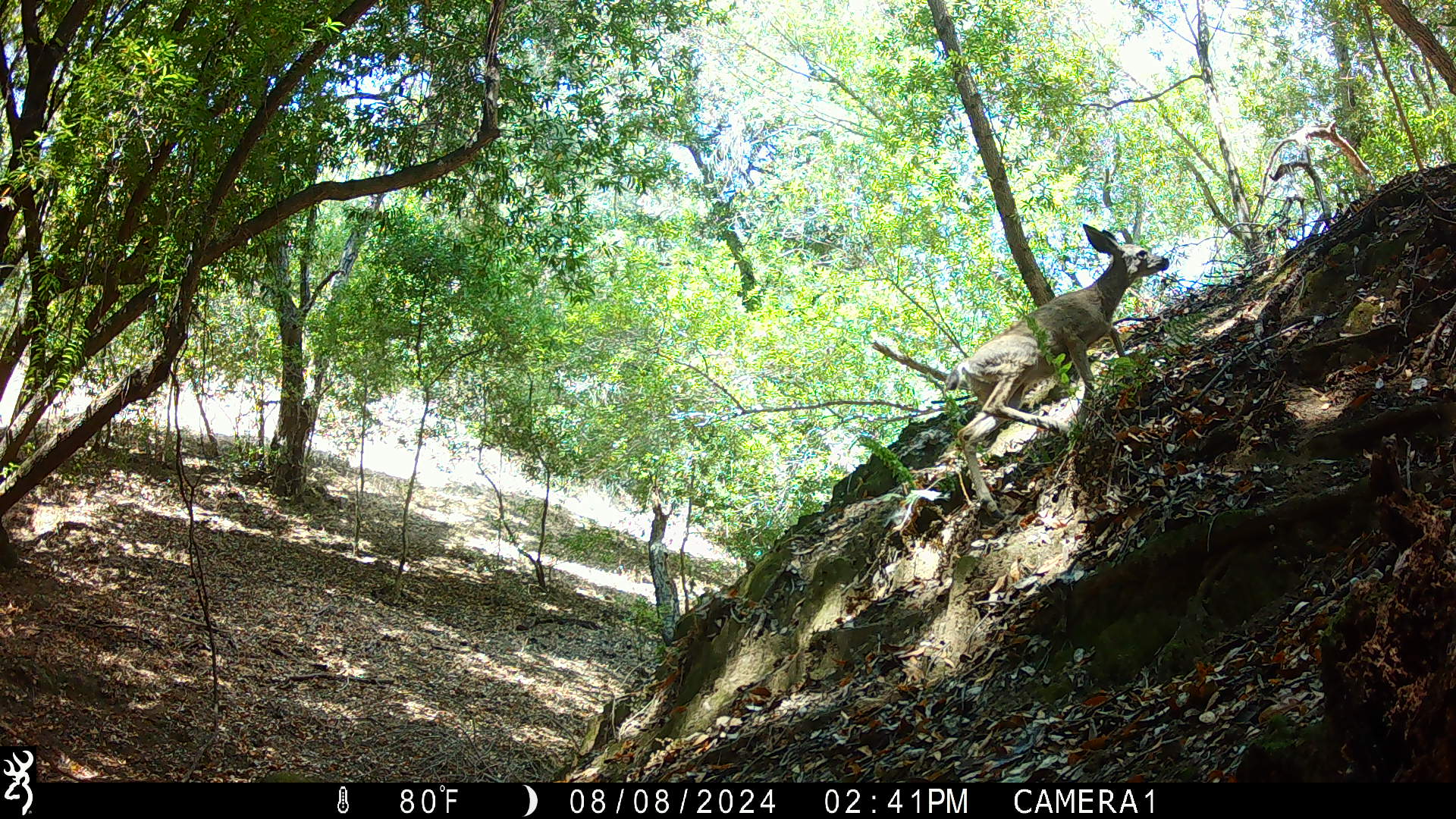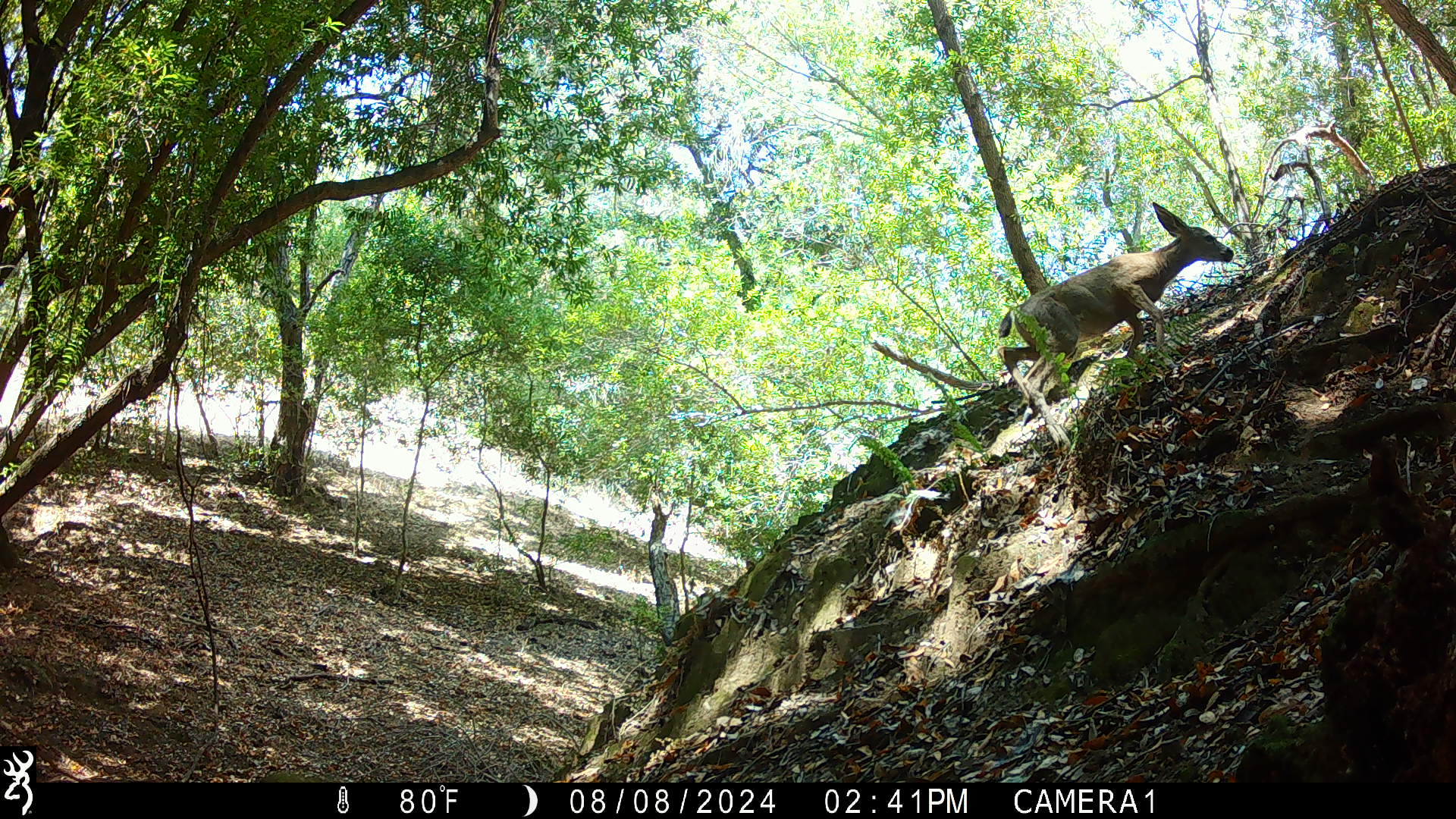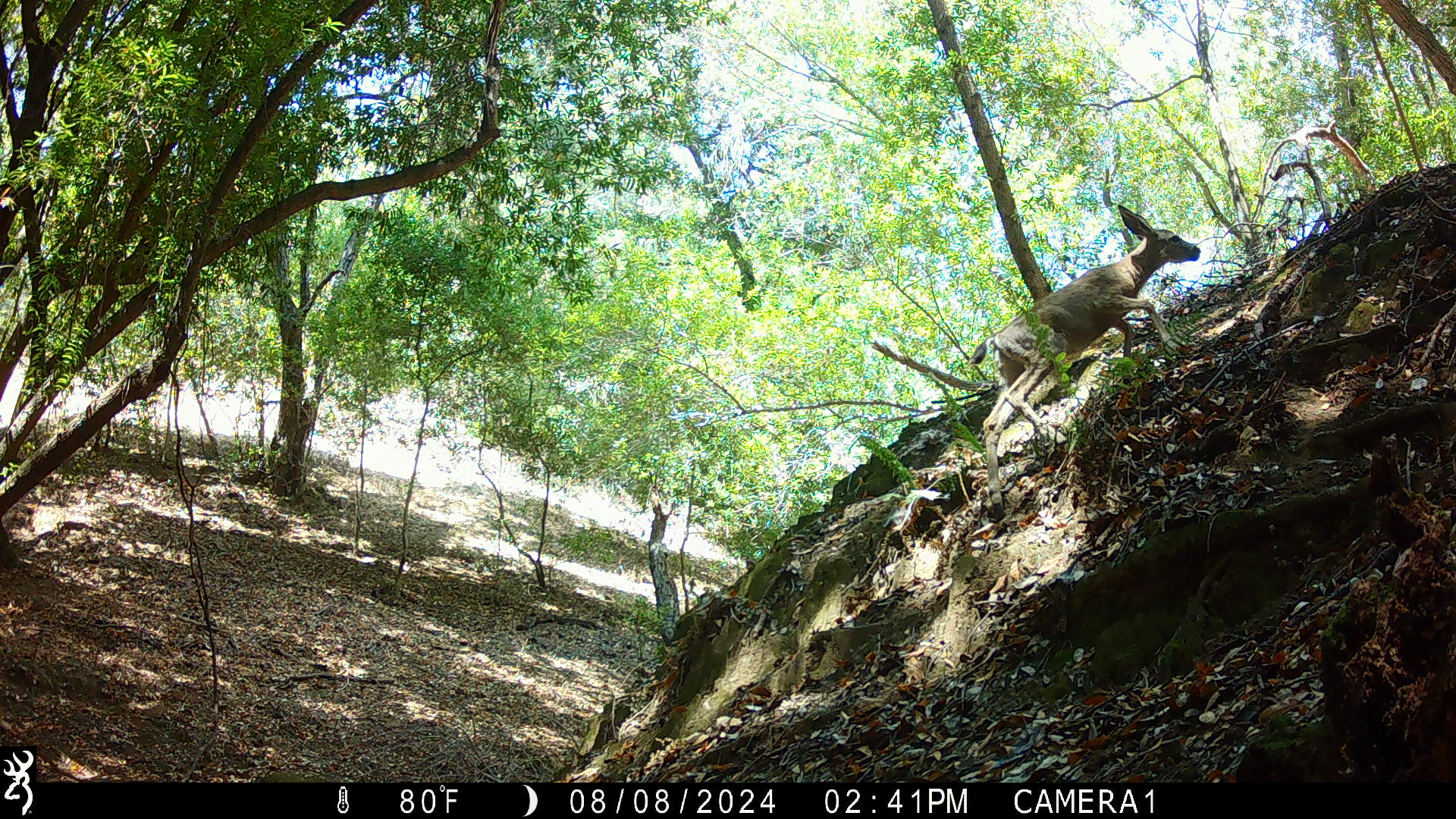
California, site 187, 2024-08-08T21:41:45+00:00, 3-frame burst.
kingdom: Animalia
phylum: Chordata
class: Mammalia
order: Artiodactyla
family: Cervidae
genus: Odocoileus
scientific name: Odocoileus hemionus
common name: mule deer